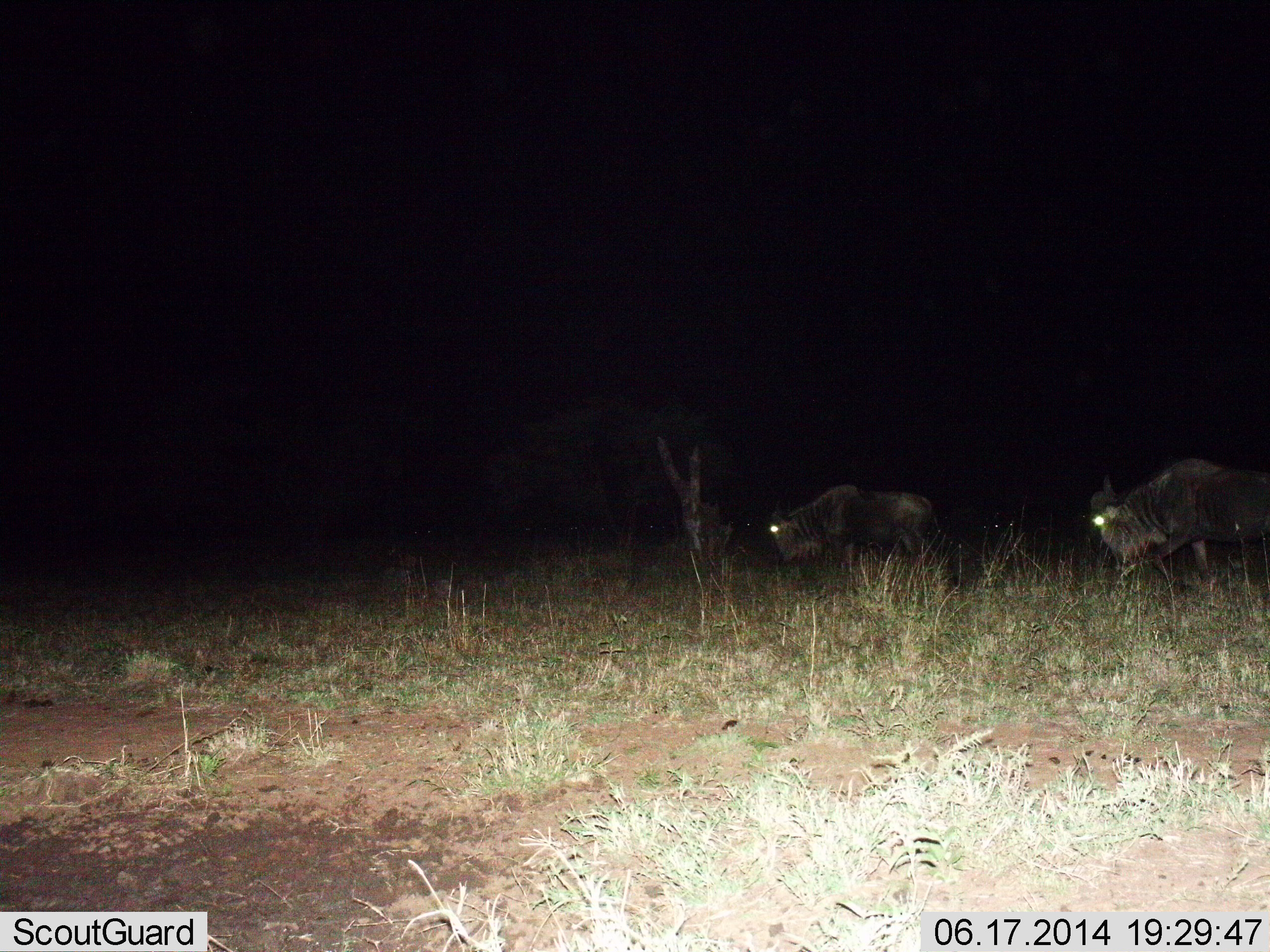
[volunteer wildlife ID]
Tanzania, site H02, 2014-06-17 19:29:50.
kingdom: Animalia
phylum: Chordata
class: Mammalia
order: Artiodactyla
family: Bovidae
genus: Connochaetes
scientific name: Connochaetes taurinus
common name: blue wildebeest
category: wildebeest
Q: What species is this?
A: Wildebeest (blue wildebeest) (Connochaetes taurinus).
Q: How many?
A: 2.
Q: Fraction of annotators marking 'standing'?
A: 30%.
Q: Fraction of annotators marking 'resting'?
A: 0%.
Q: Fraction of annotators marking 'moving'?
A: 70%.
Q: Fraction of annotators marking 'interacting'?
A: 0%.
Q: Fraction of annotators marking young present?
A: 0%.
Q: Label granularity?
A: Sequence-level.